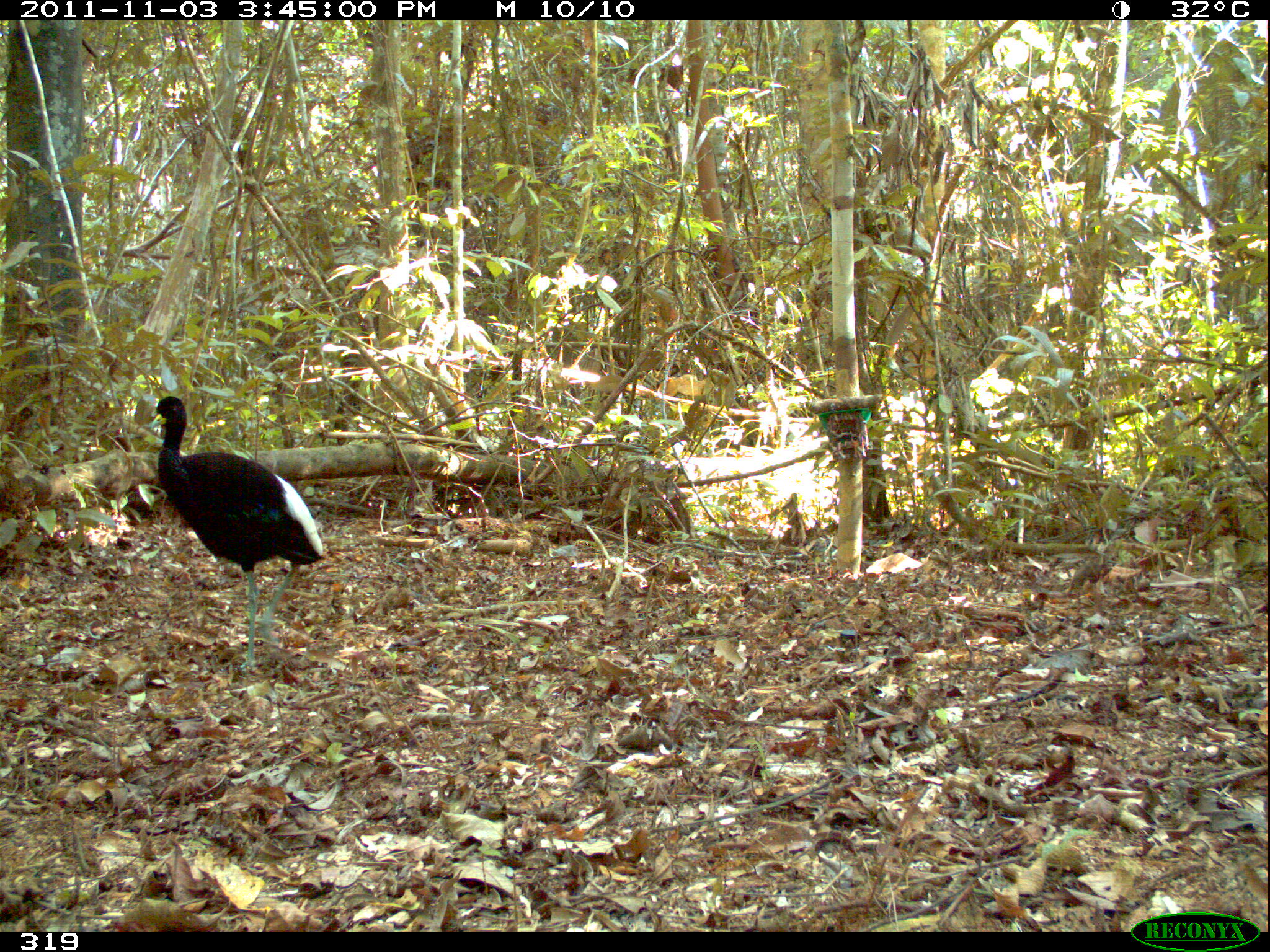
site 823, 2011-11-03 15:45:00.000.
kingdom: Animalia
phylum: Chordata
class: Aves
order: Gruiformes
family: Psophiidae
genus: Psophia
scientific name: Psophia leucoptera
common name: pale-winged trumpeter